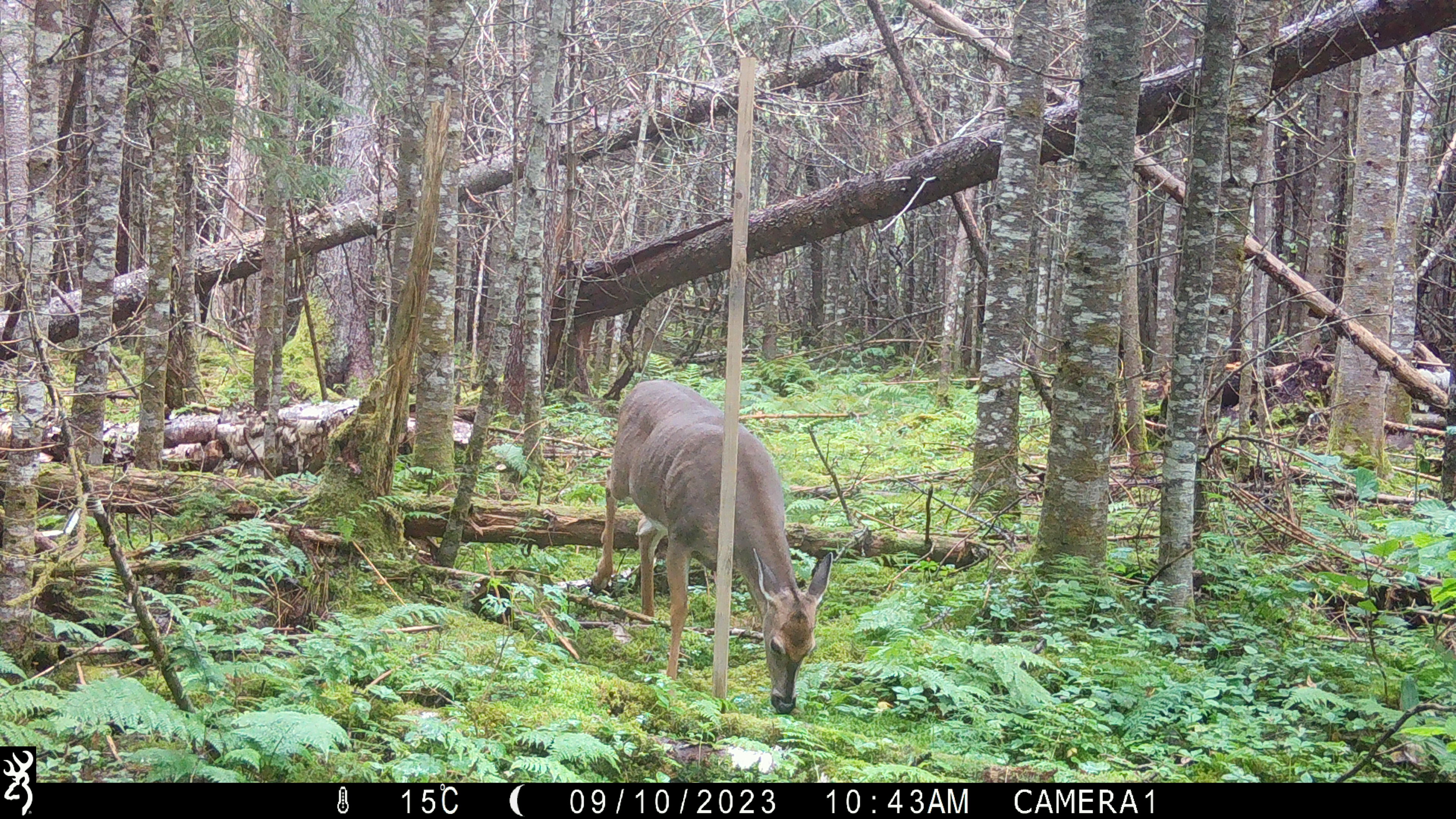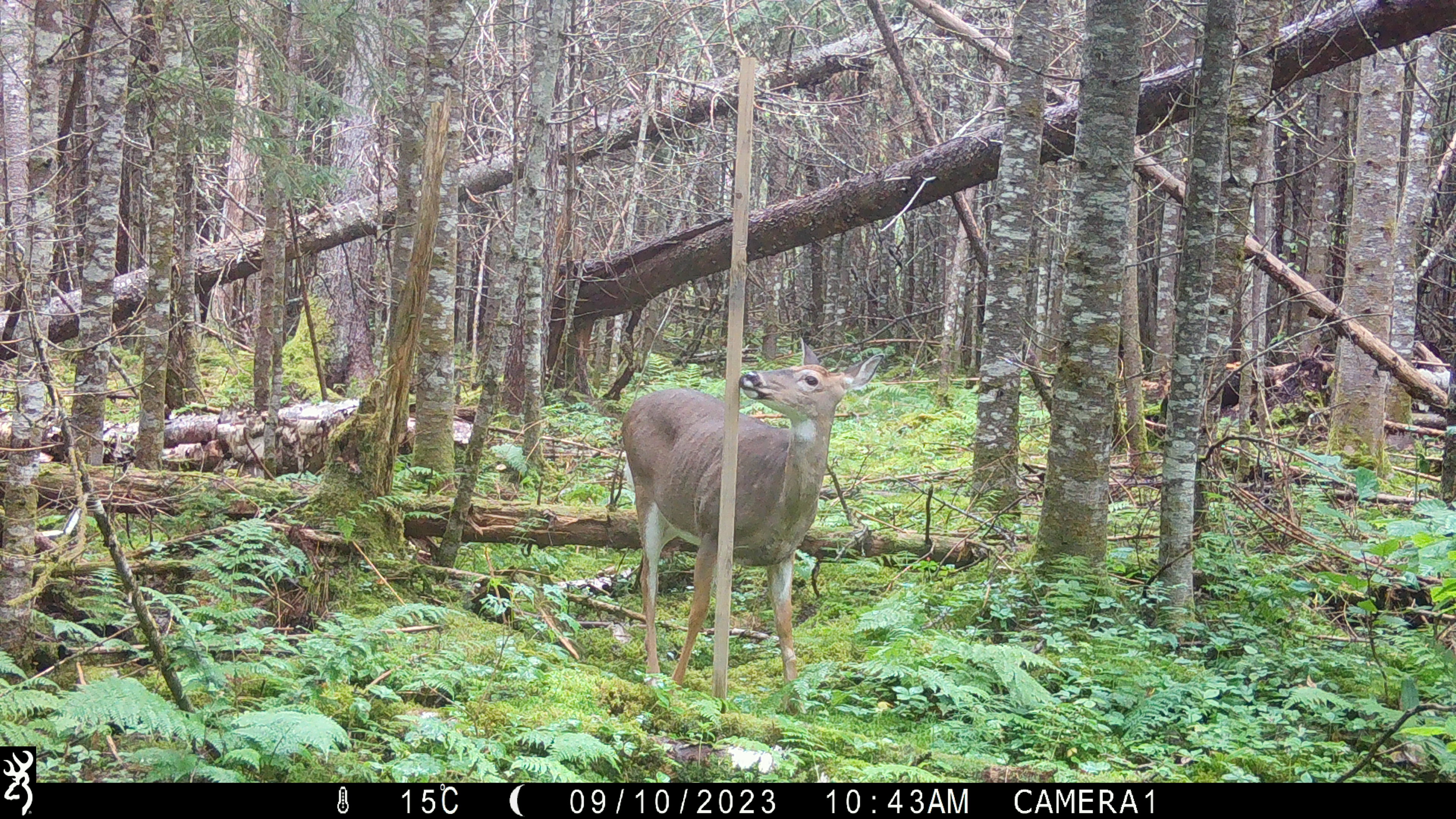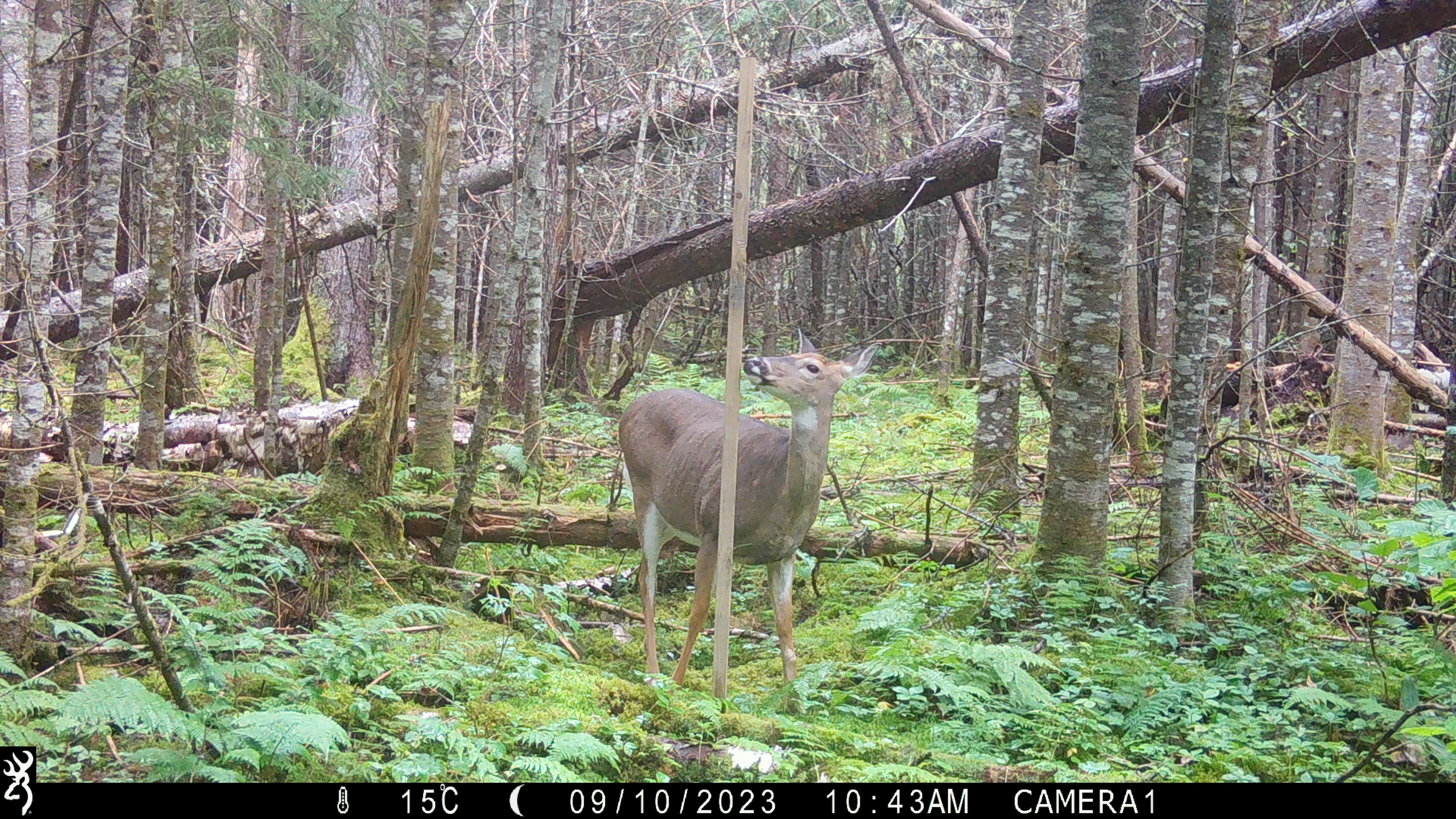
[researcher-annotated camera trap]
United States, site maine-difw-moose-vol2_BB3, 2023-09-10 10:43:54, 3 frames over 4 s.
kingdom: Animalia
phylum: Chordata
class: Mammalia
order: Artiodactyla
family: Cervidae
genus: Odocoileus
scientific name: Odocoileus virginianus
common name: white-tailed deer